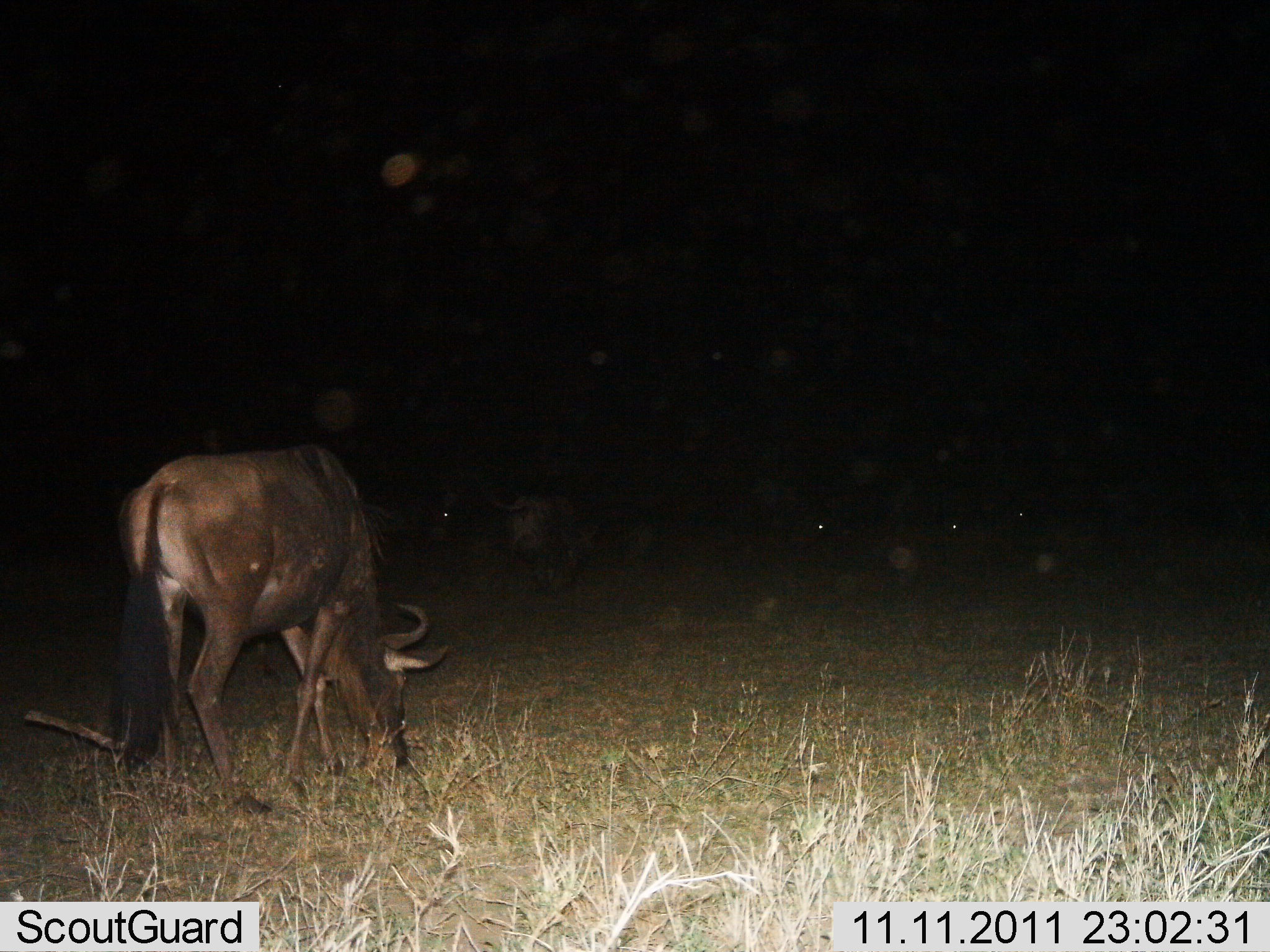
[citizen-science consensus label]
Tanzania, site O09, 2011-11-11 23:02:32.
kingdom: Animalia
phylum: Chordata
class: Mammalia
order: Artiodactyla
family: Bovidae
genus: Connochaetes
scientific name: Connochaetes taurinus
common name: blue wildebeest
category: wildebeest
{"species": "wildebeest (blue wildebeest) (Connochaetes taurinus)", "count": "2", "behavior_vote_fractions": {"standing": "23%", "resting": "0%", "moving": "0%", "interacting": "0%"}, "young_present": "0%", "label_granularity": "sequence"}